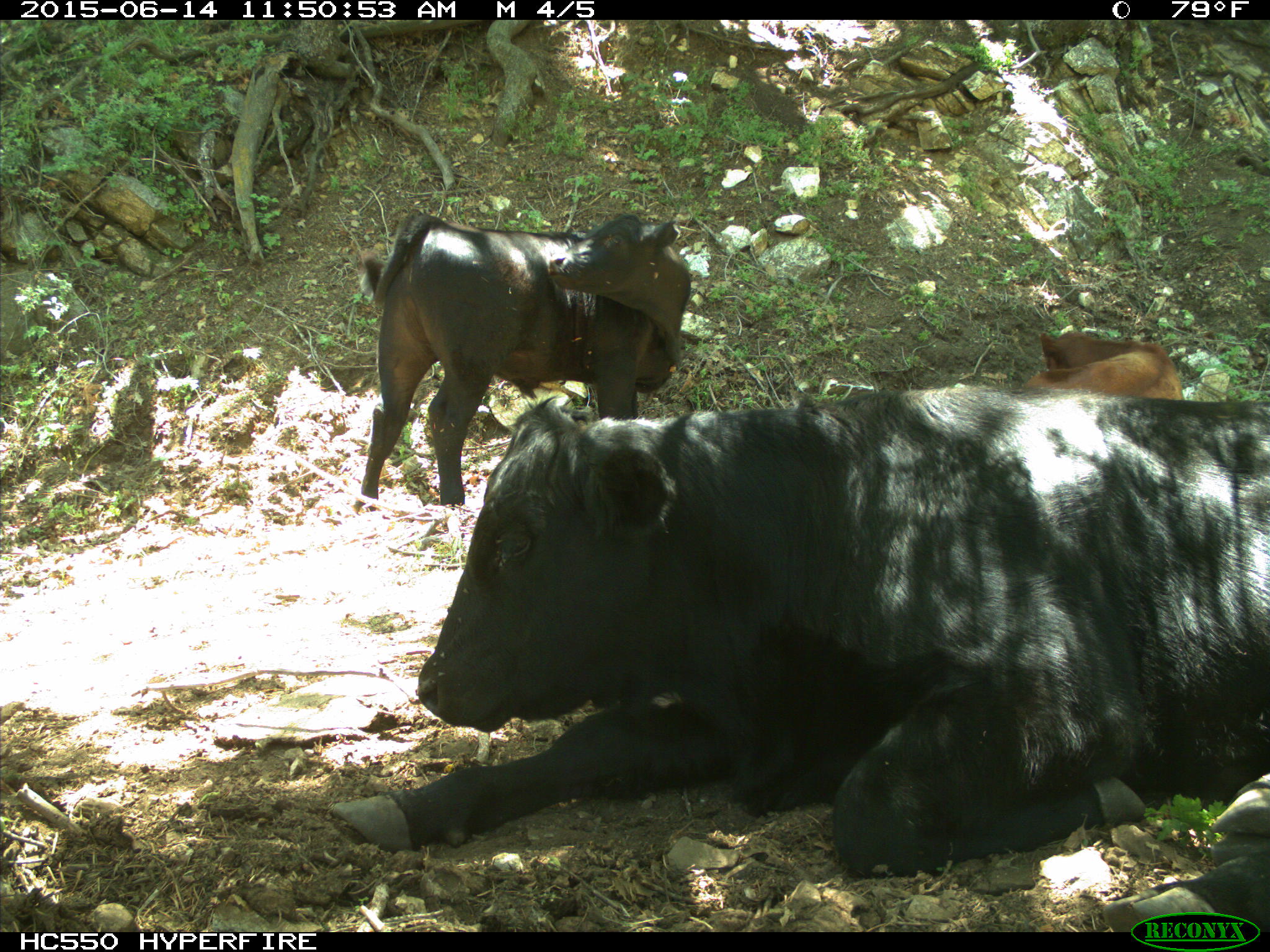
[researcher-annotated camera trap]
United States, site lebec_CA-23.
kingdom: Animalia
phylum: Chordata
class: Mammalia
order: Artiodactyla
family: Bovidae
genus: Bos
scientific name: Bos taurus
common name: domestic cow